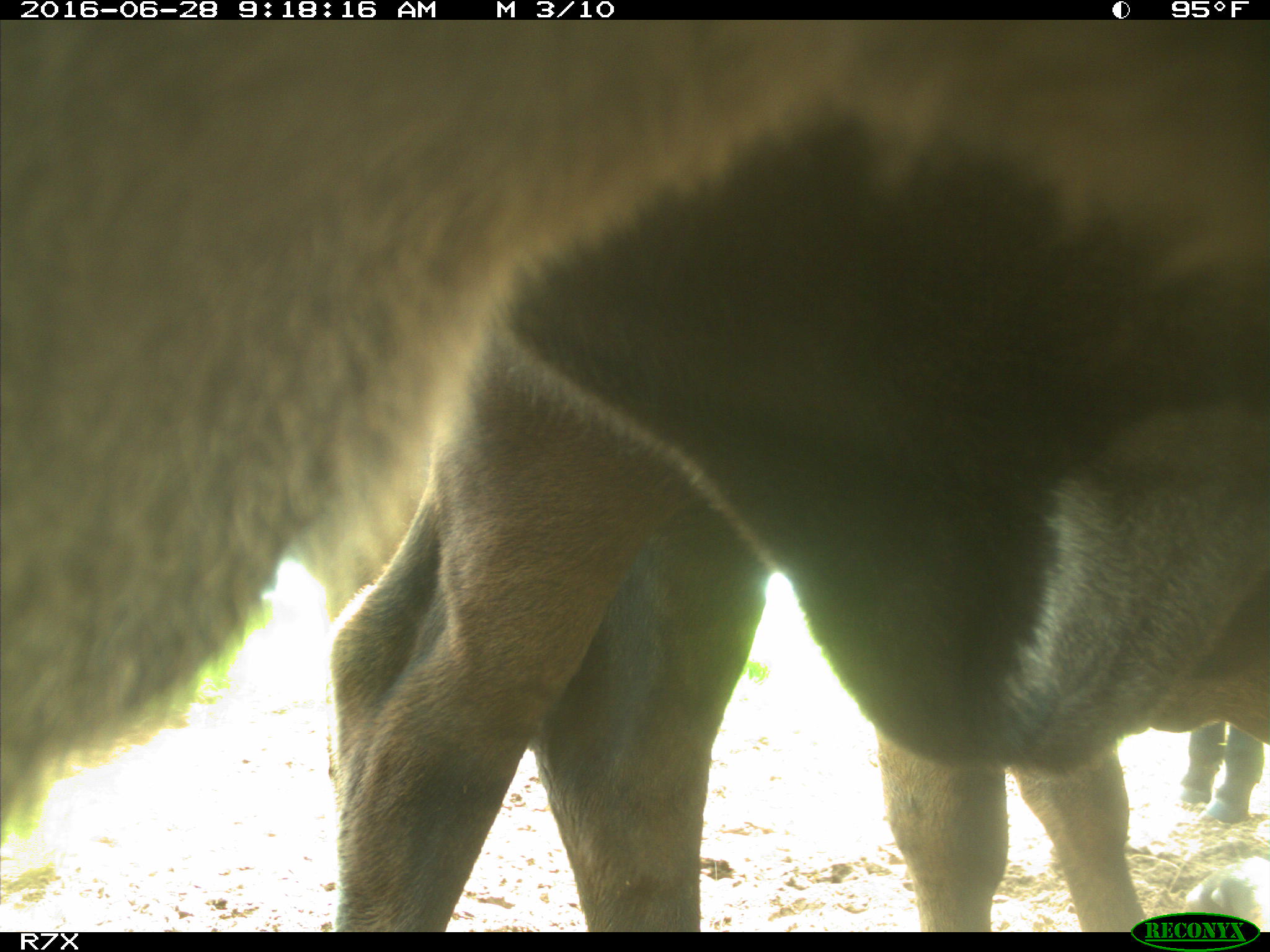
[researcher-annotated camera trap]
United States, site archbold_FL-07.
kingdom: Animalia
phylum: Chordata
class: Mammalia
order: Artiodactyla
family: Bovidae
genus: Bos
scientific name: Bos taurus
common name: domestic cow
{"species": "Bos taurus (domestic cow)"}